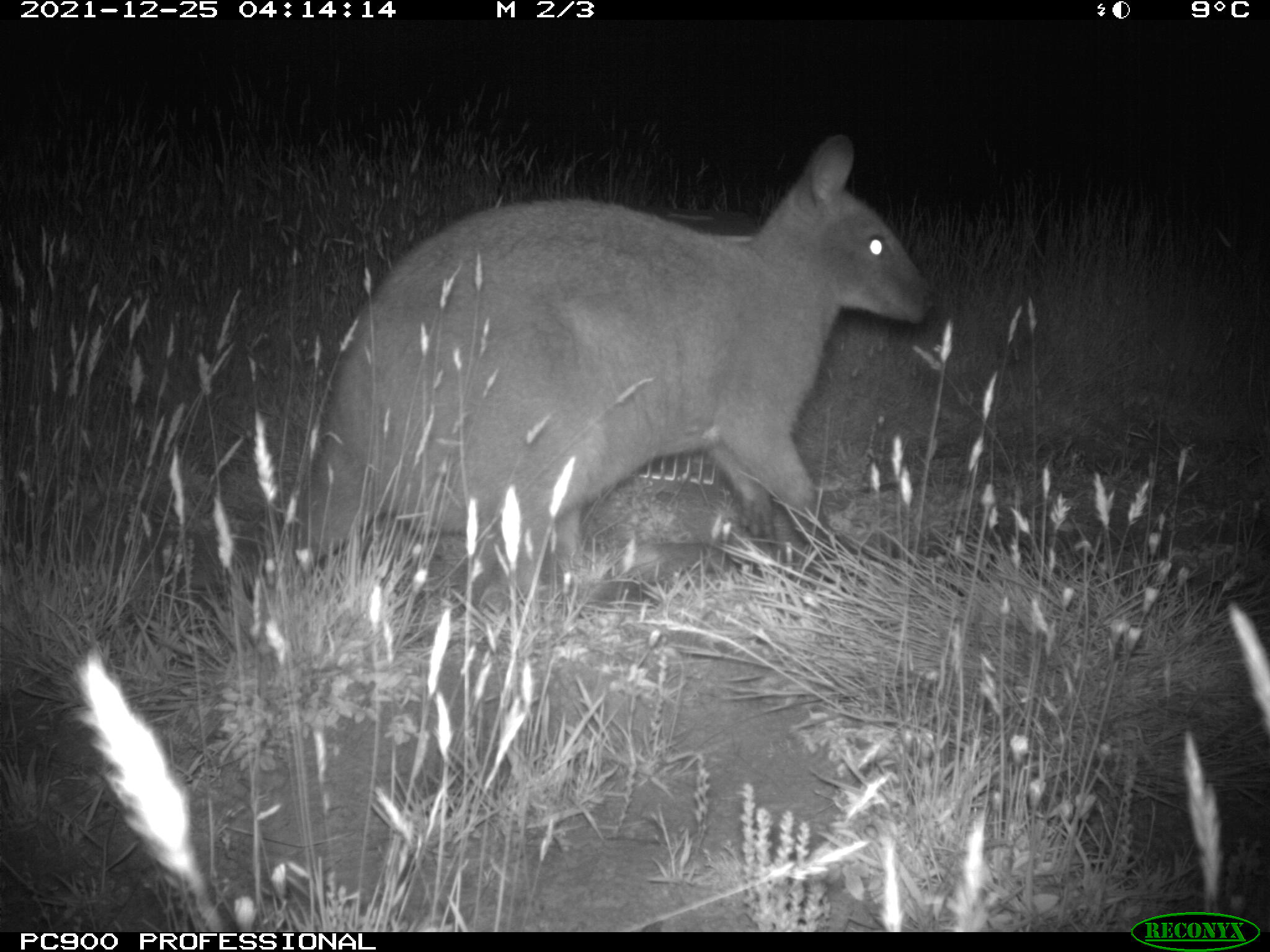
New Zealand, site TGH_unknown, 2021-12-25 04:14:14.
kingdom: Animalia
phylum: Chordata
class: Mammalia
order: Diprotodontia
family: Macropodidae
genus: Notamacropus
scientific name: Notamacropus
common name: wallaby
Wallaby (Notamacropus).